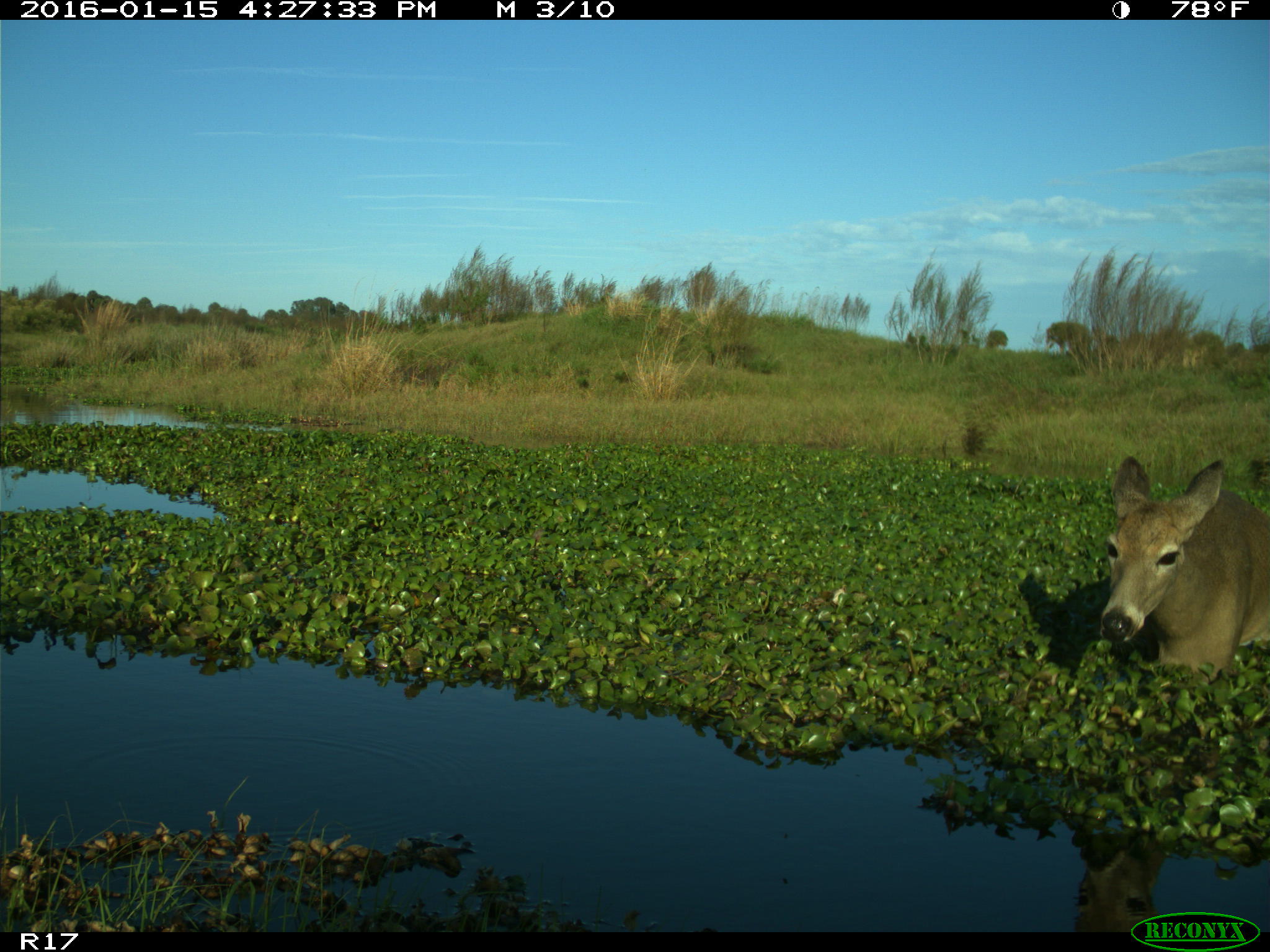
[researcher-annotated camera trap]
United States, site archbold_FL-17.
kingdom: Animalia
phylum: Chordata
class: Mammalia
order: Artiodactyla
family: Cervidae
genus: Odocoileus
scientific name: Odocoileus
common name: deer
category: unidentified deer